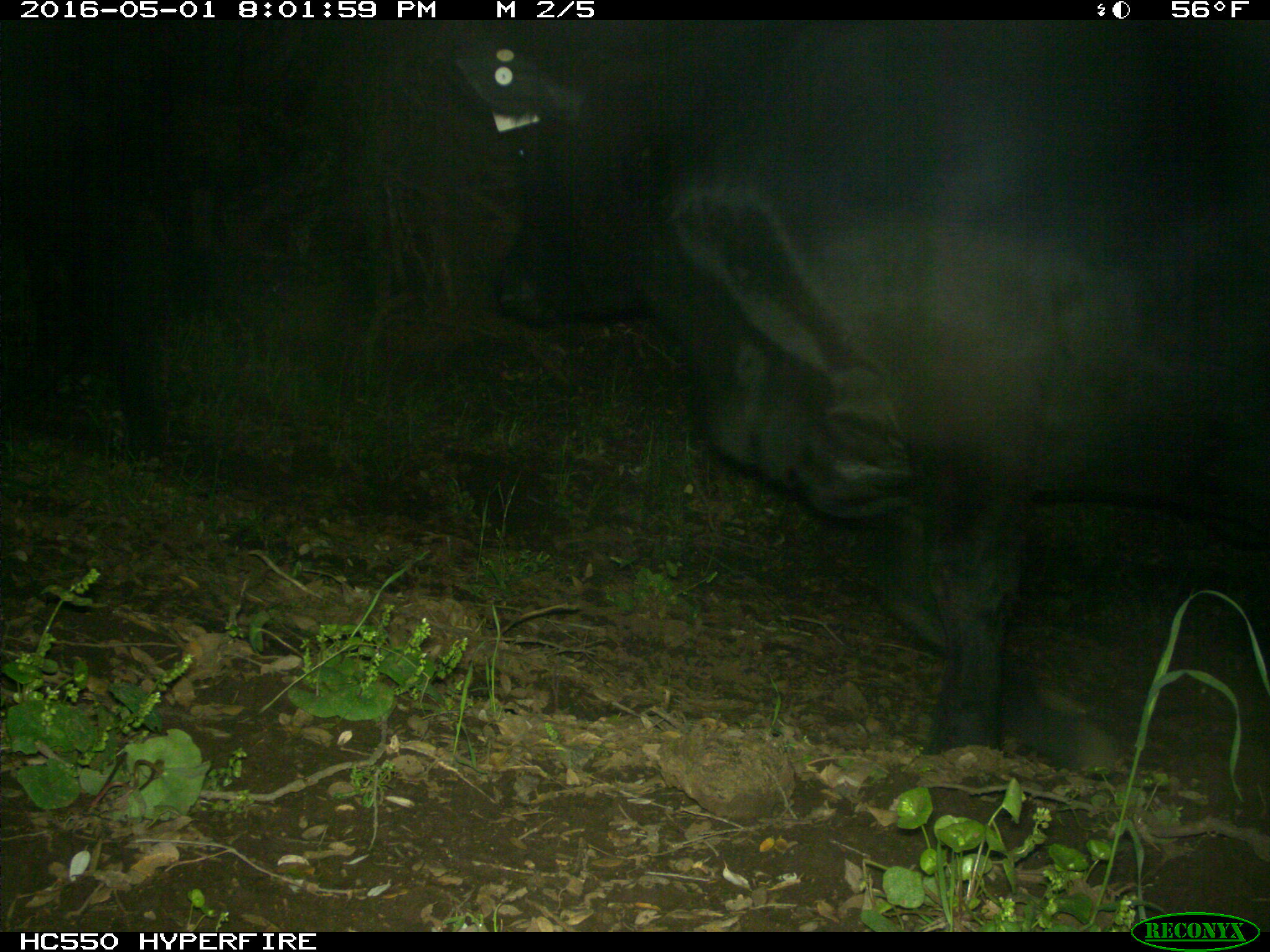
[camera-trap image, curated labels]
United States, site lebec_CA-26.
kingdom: Animalia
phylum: Chordata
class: Mammalia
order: Artiodactyla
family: Bovidae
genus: Bos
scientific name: Bos taurus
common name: domestic cow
Bos taurus (domestic cow).